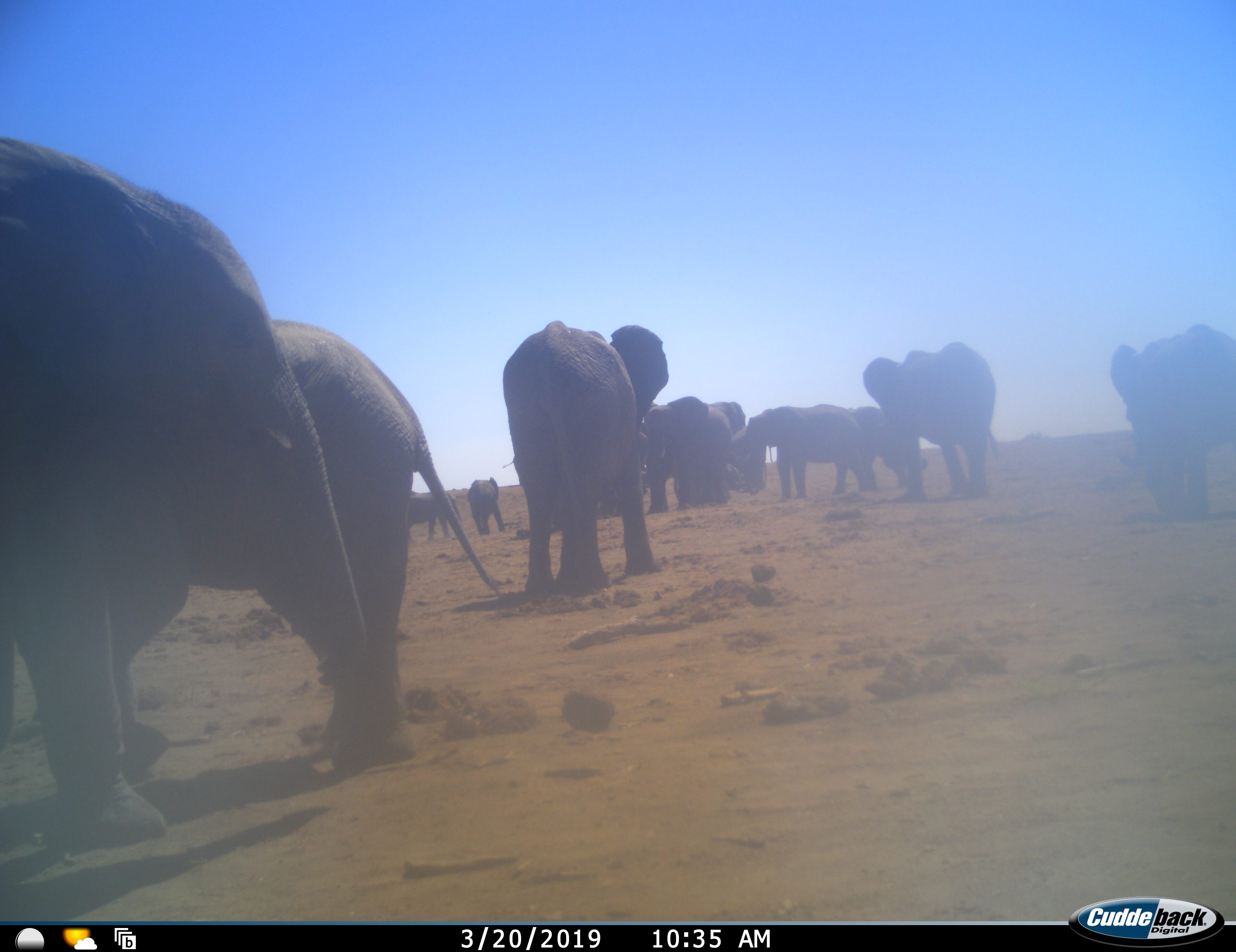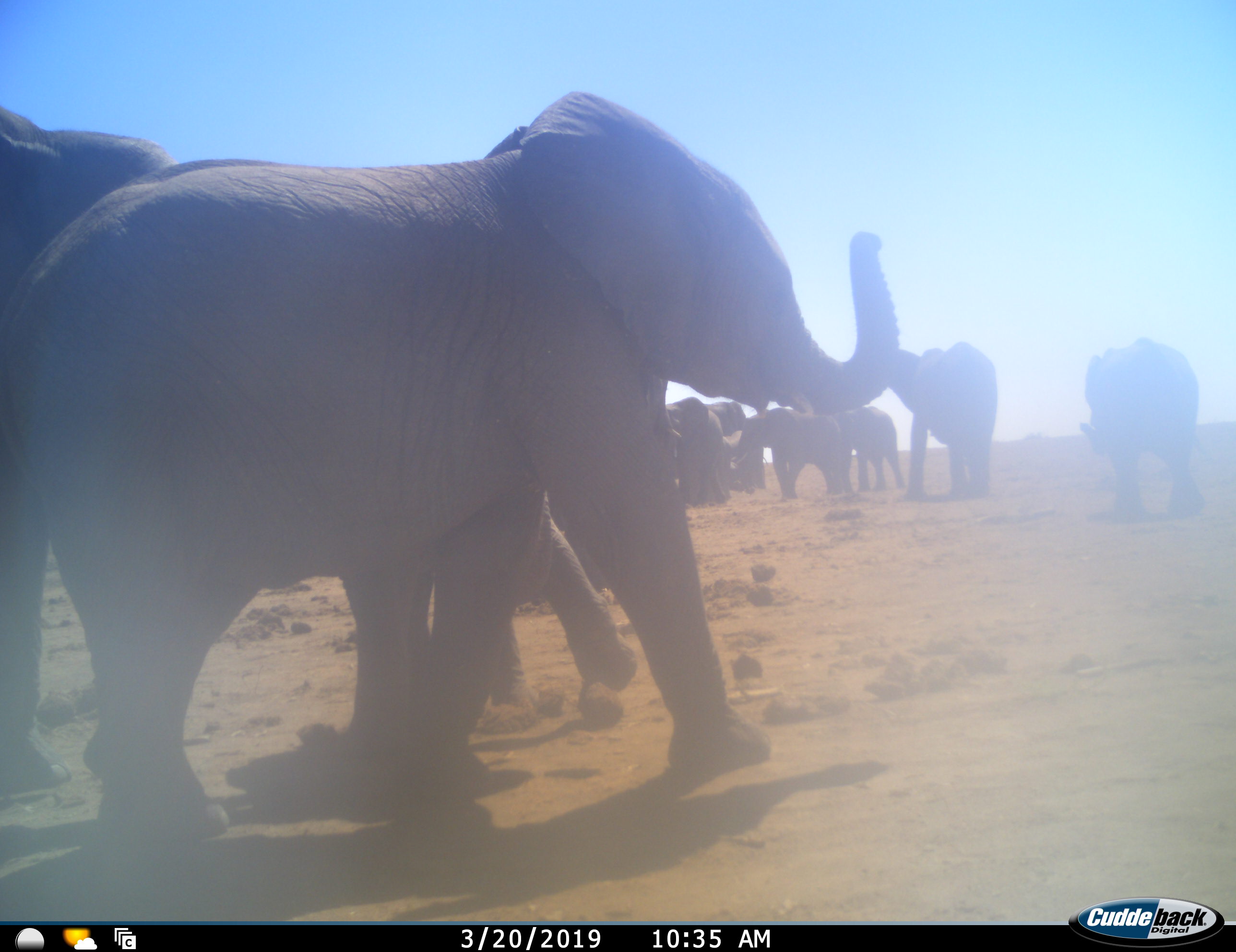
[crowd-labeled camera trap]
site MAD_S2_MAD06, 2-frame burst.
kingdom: Animalia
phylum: Chordata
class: Mammalia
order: Proboscidea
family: Elephantidae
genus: Loxodonta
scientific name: Loxodonta africana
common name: african bush elephant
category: elephant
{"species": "elephant (african bush elephant) (Loxodonta africana)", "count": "11-50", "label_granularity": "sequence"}